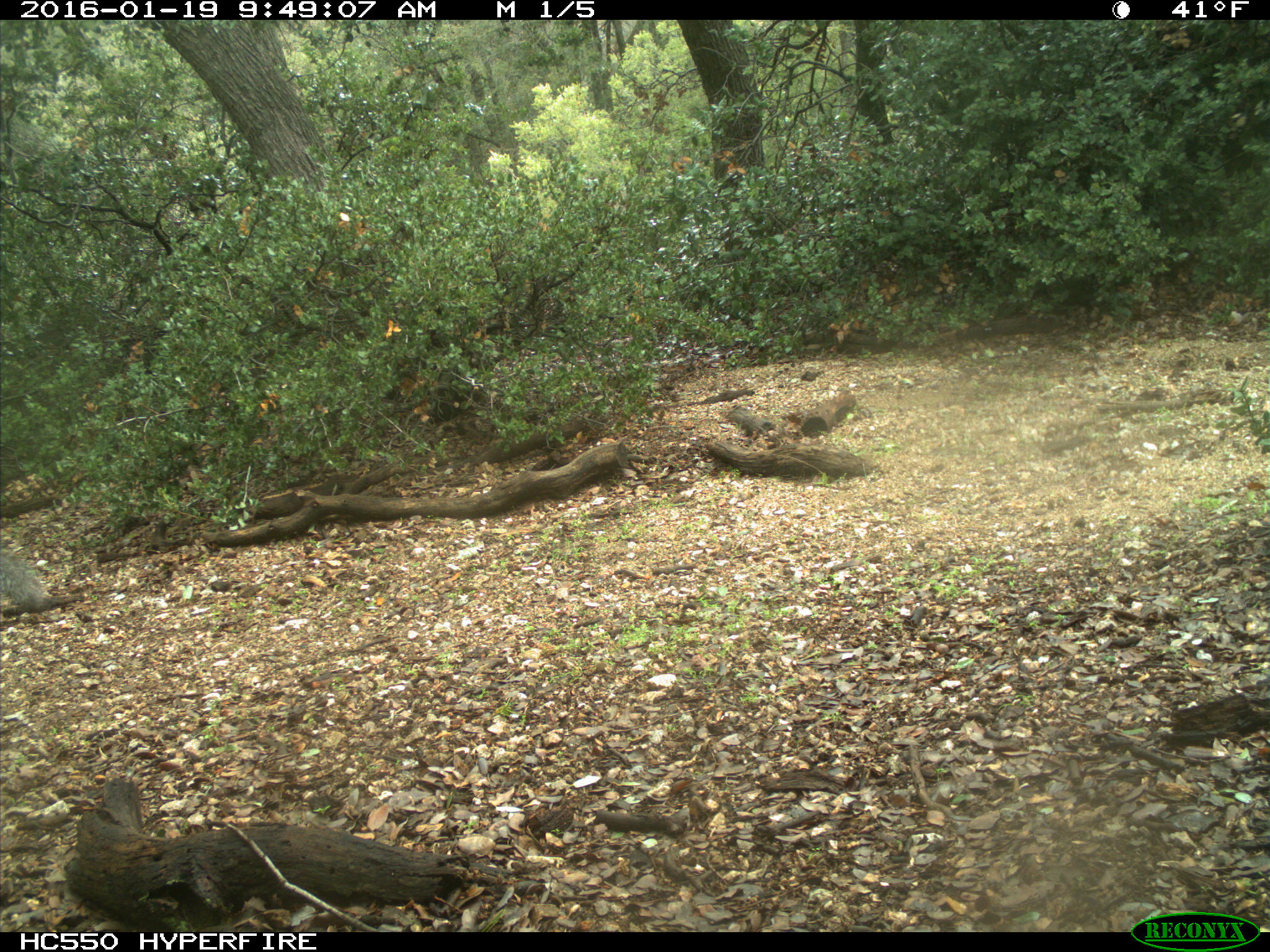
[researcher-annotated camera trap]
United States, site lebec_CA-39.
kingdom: Animalia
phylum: Chordata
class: Mammalia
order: Rodentia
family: Sciuridae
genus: Sciurus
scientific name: Sciurus carolinensis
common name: eastern gray squirrel